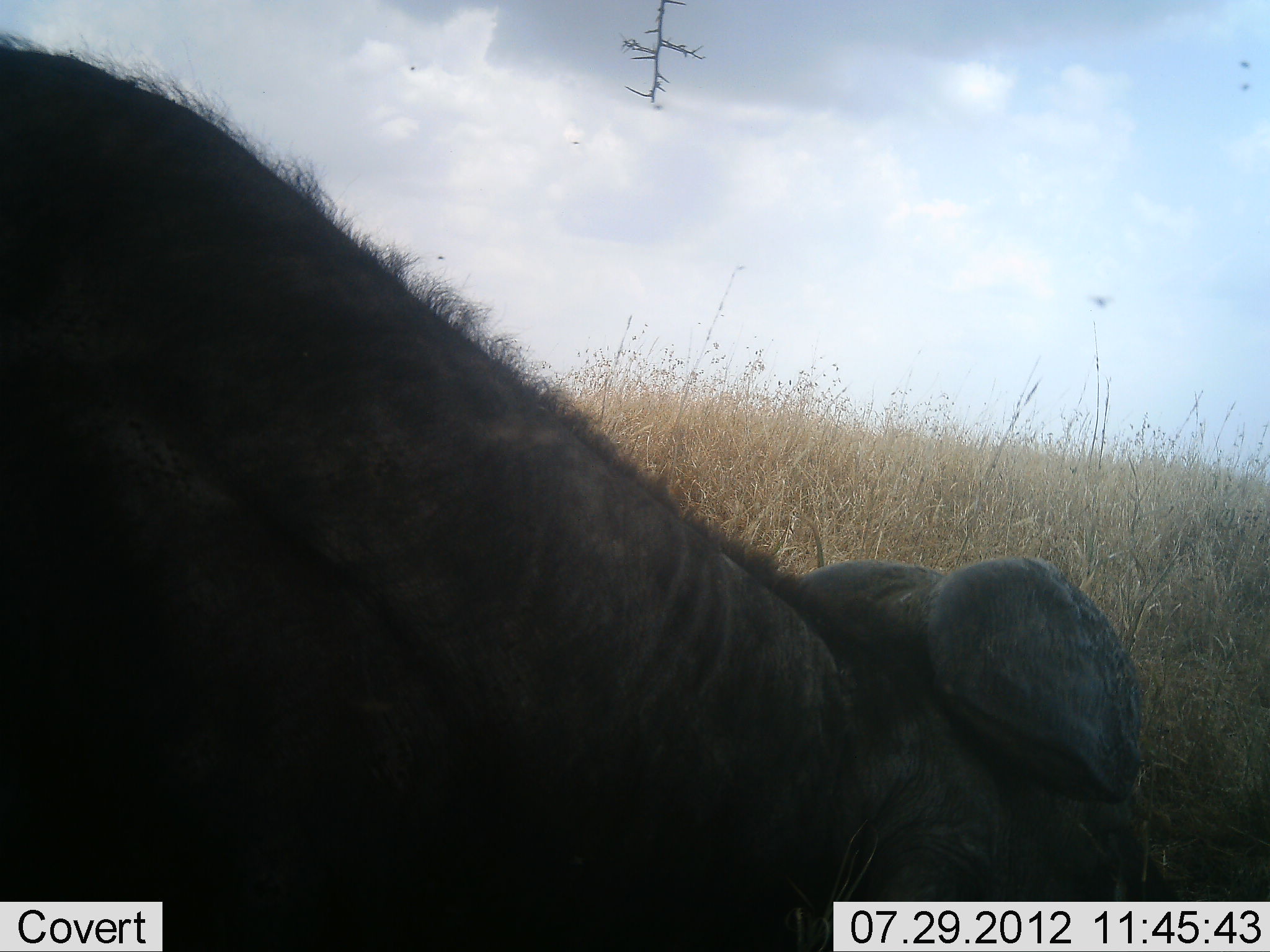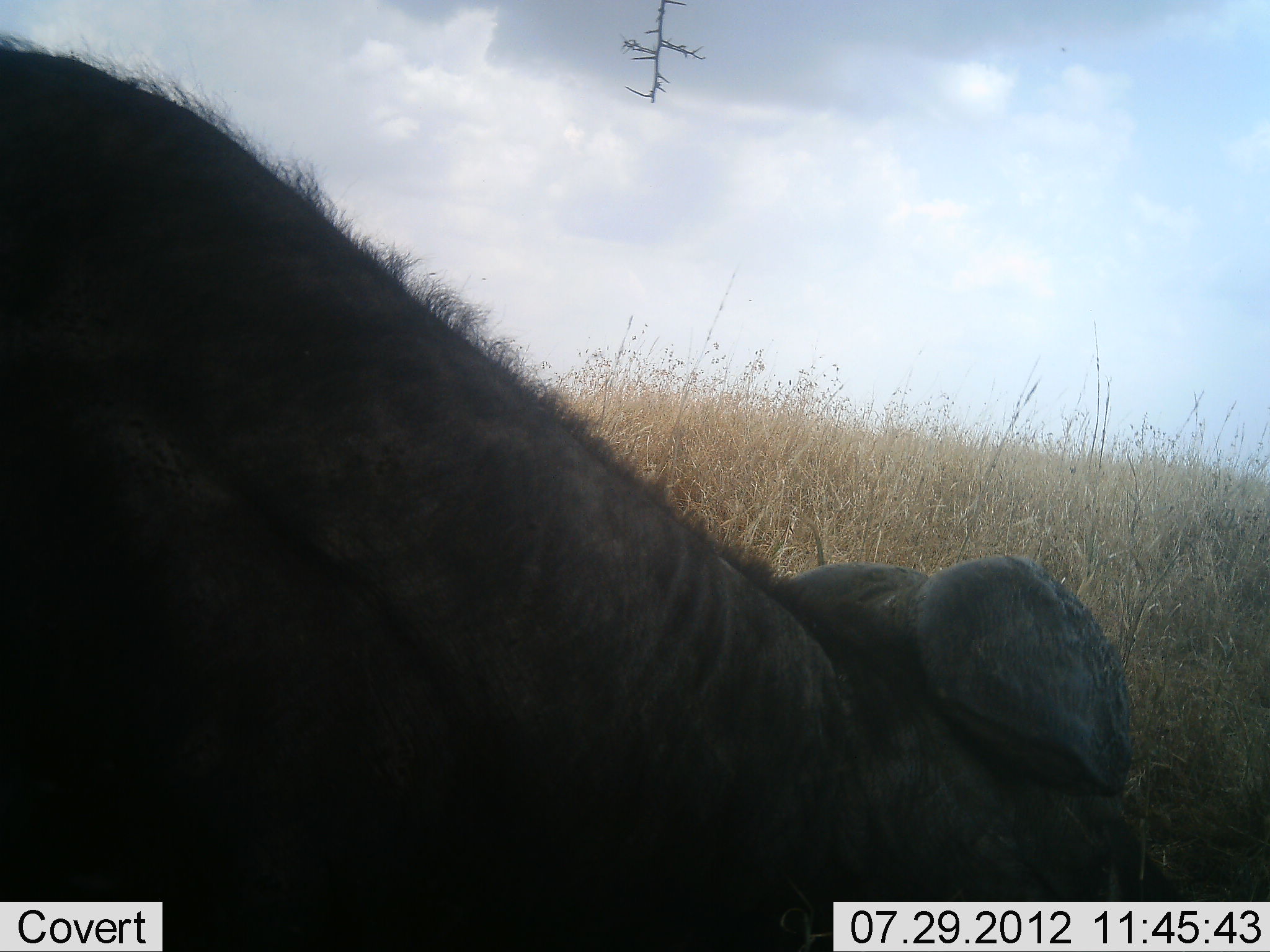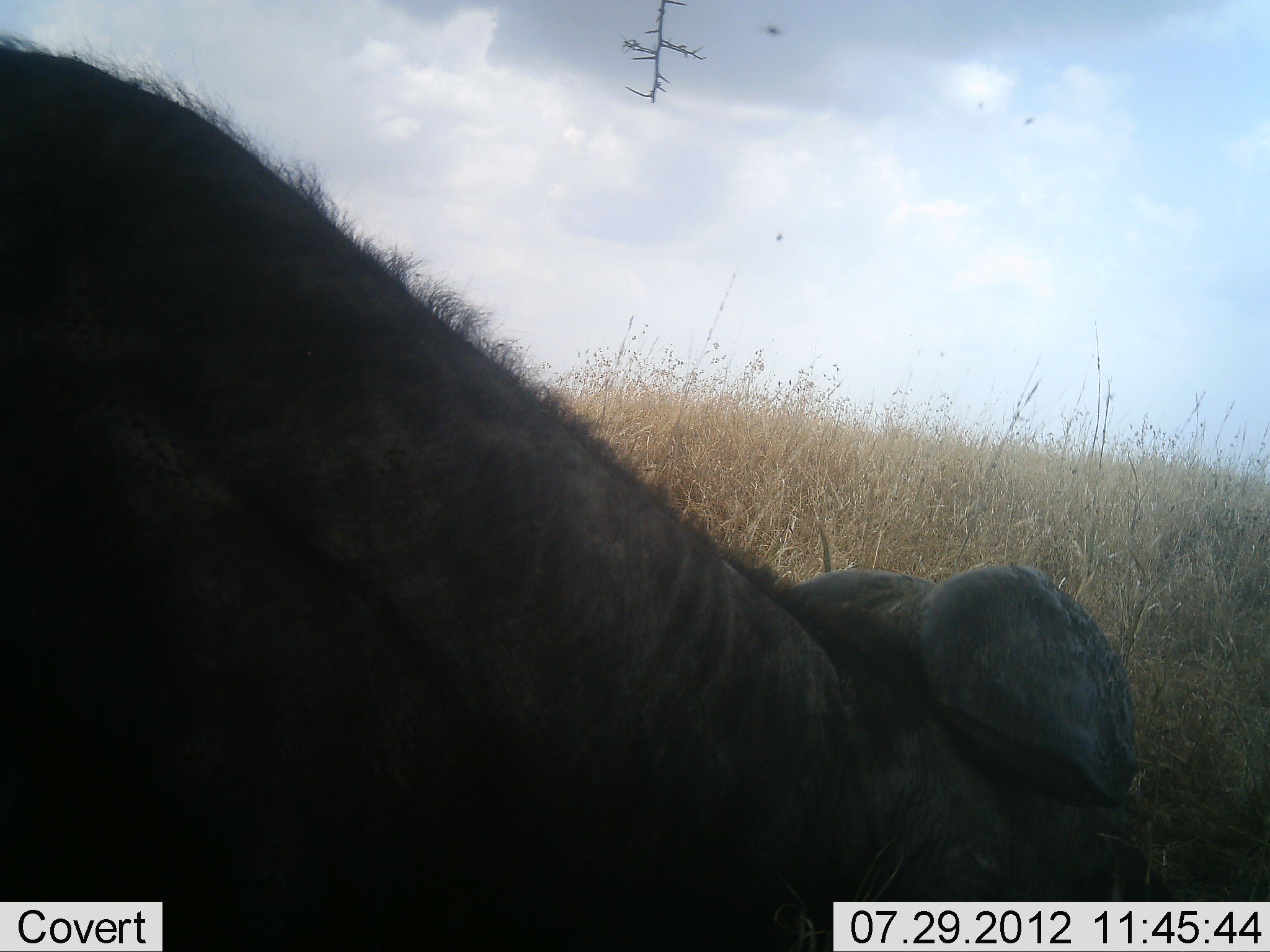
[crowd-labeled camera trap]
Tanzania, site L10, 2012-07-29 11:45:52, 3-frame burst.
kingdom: Animalia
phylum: Chordata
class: Mammalia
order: Artiodactyla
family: Bovidae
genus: Syncerus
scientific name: Syncerus caffer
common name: cape buffalo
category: buffalo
Buffalo (cape buffalo) (Syncerus caffer), count 1. Behavior (volunteer vote fractions): standing 20%, resting 30%, moving 0%, interacting 0%. Young present (vote fraction): 0%. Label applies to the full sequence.